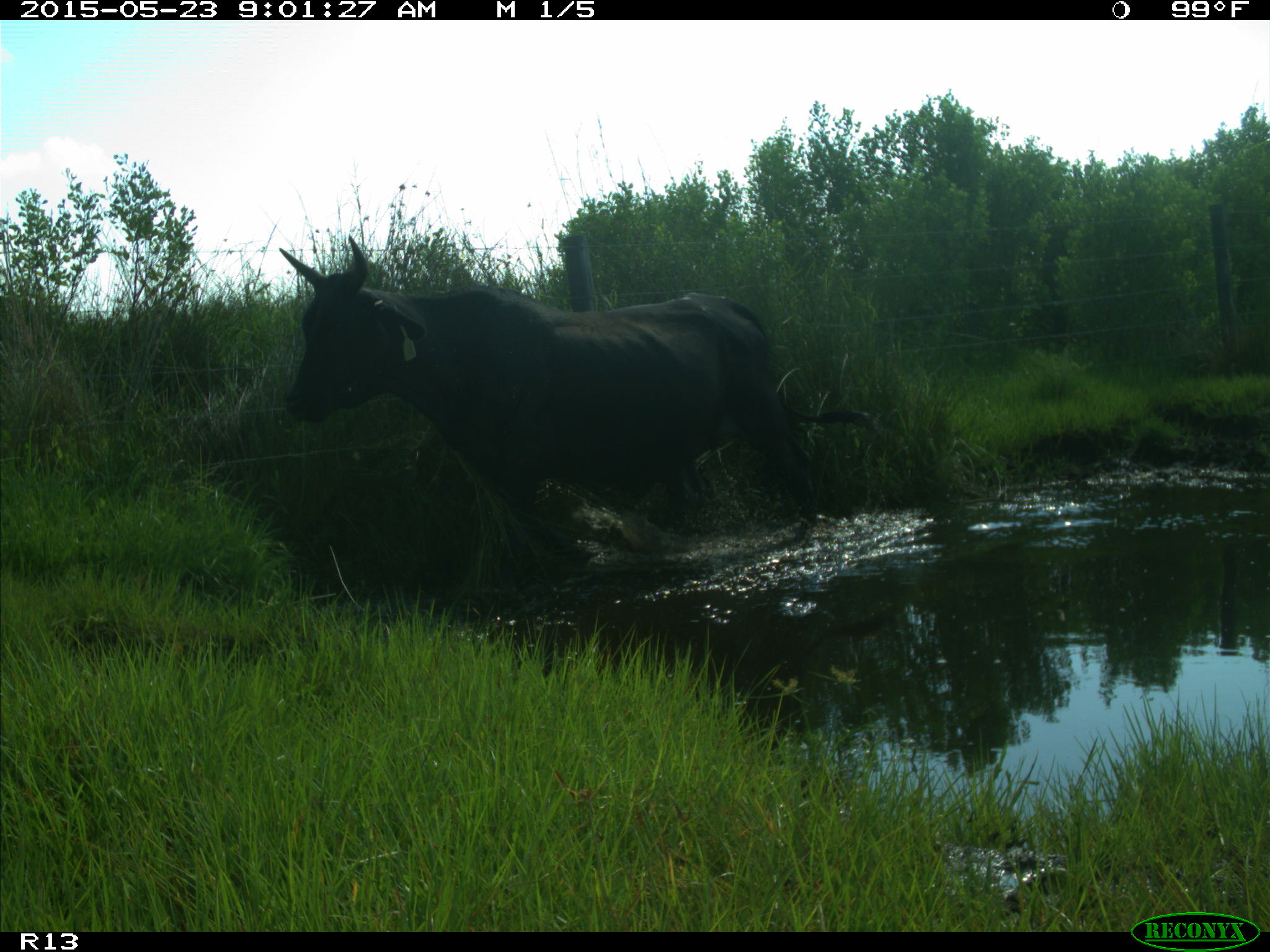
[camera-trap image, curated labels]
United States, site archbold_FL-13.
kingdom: Animalia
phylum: Chordata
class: Mammalia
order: Artiodactyla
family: Bovidae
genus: Bos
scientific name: Bos taurus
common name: domestic cow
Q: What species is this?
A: Bos taurus (domestic cow).